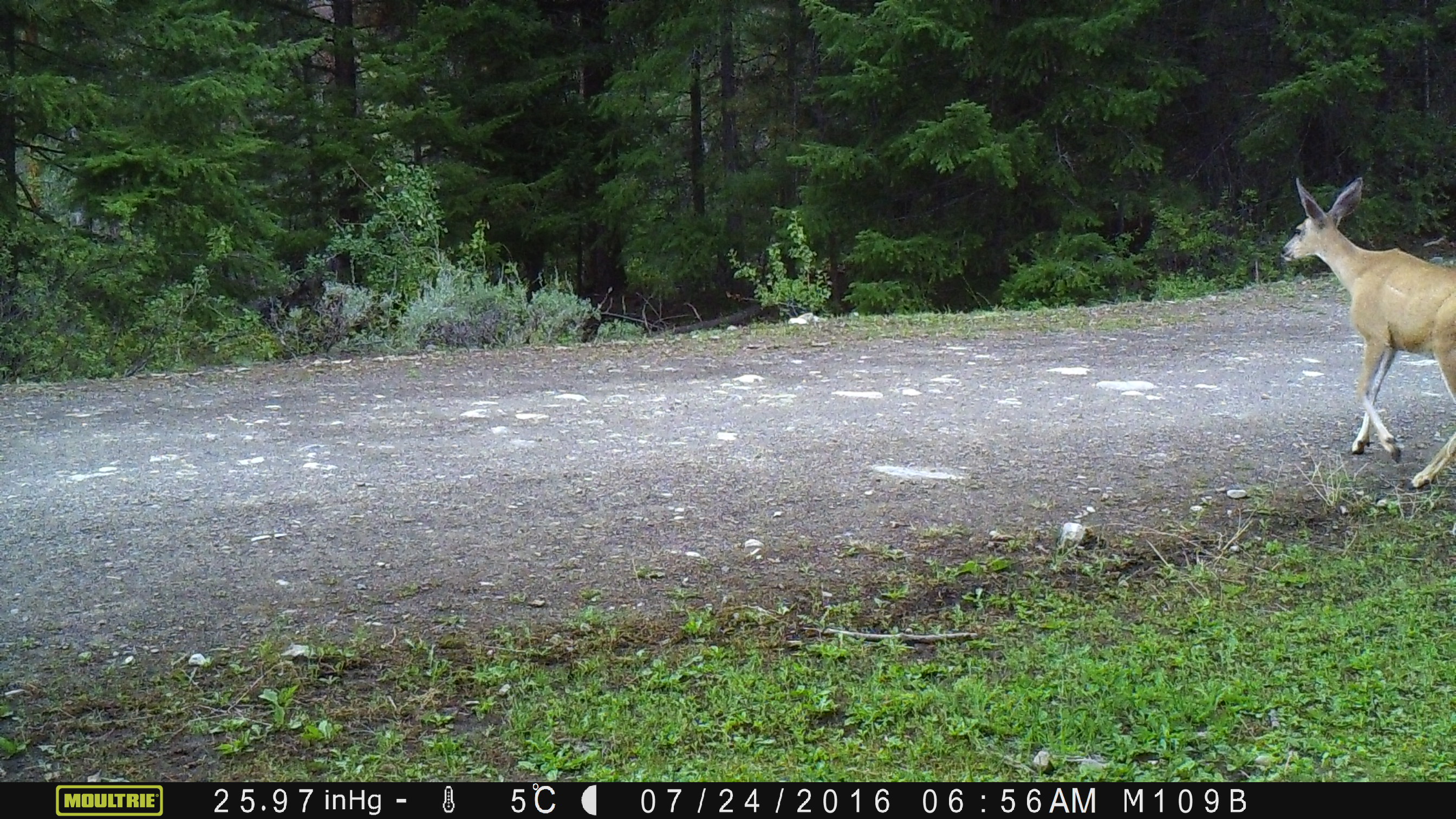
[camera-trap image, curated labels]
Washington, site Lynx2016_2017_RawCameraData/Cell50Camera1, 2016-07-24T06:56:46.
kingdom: Animalia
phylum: Chordata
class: Mammalia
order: Artiodactyla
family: Cervidae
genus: Odocoileus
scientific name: Odocoileus hemionus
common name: mule deer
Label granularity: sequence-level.